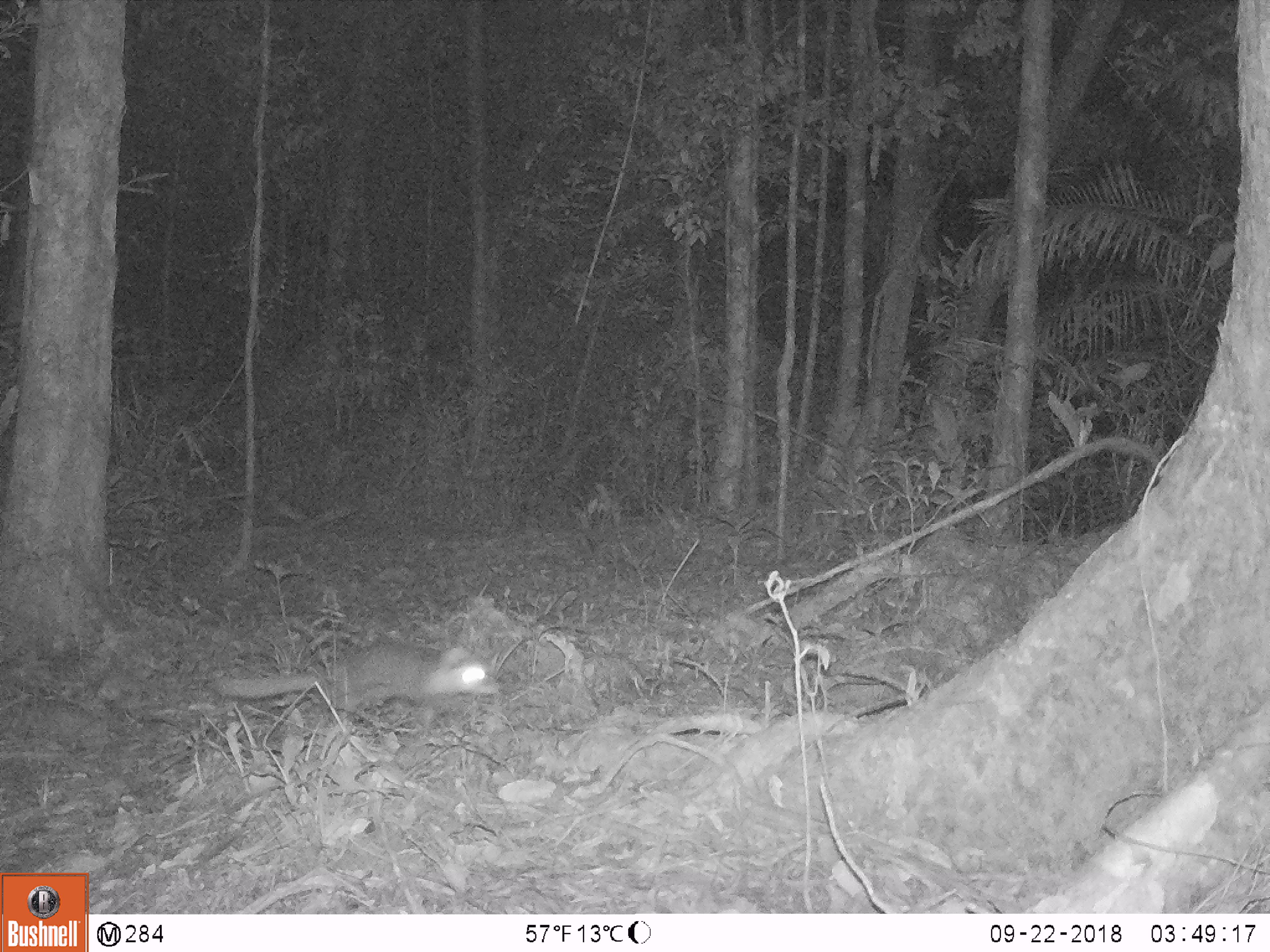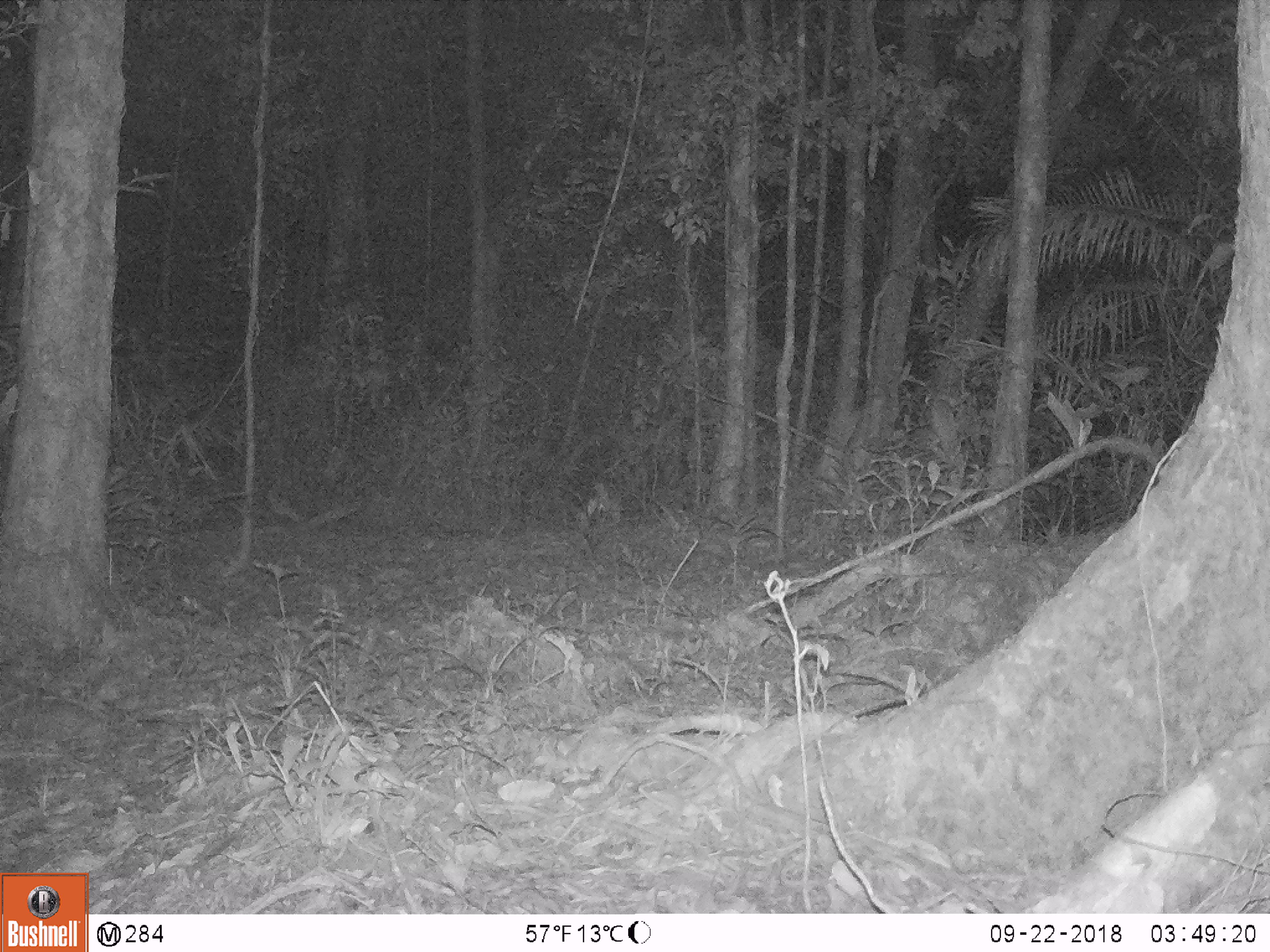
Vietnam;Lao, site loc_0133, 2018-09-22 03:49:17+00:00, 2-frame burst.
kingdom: Animalia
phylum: Chordata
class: Mammalia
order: Carnivora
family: Mustelidae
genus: Melogale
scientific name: Melogale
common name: ferret badger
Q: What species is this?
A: Ferret badger (Melogale).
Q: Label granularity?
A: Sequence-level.